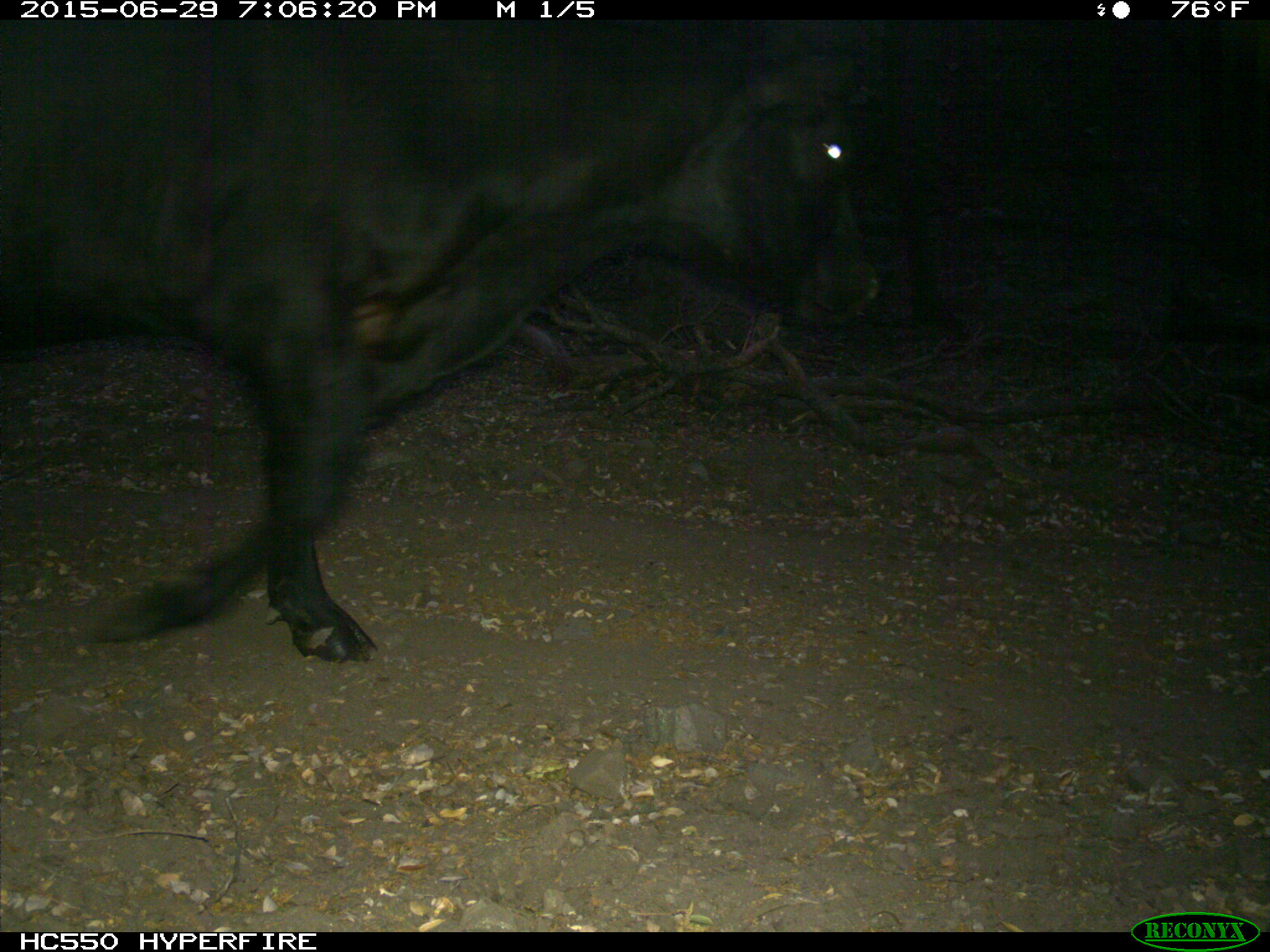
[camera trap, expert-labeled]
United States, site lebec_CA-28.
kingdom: Animalia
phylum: Chordata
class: Mammalia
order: Artiodactyla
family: Bovidae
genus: Bos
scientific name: Bos taurus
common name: domestic cow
Bos taurus (domestic cow).